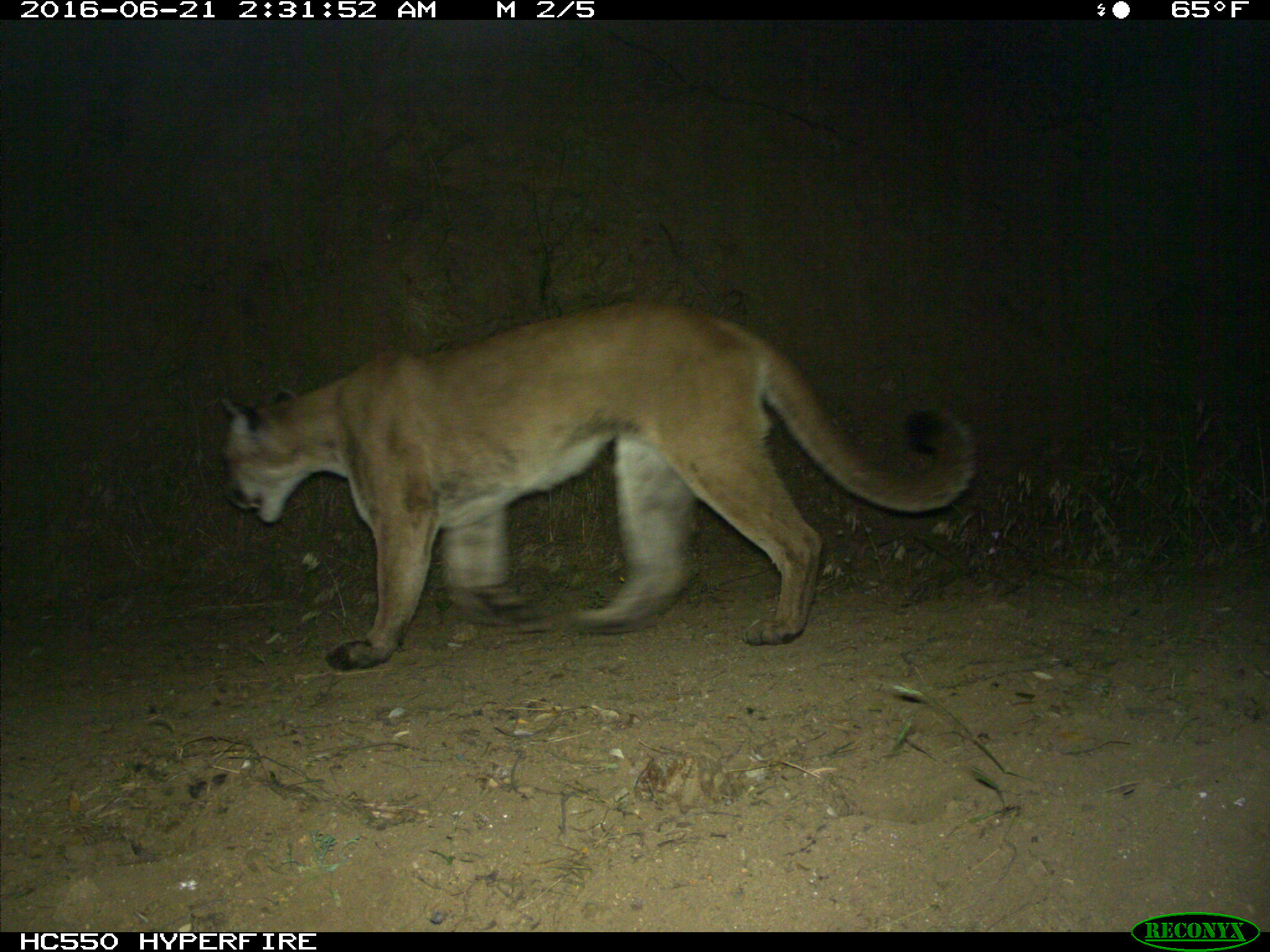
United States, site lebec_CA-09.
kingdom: Animalia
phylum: Chordata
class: Mammalia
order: Carnivora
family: Felidae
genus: Puma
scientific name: Puma concolor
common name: mountain lion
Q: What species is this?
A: Puma concolor (mountain lion).